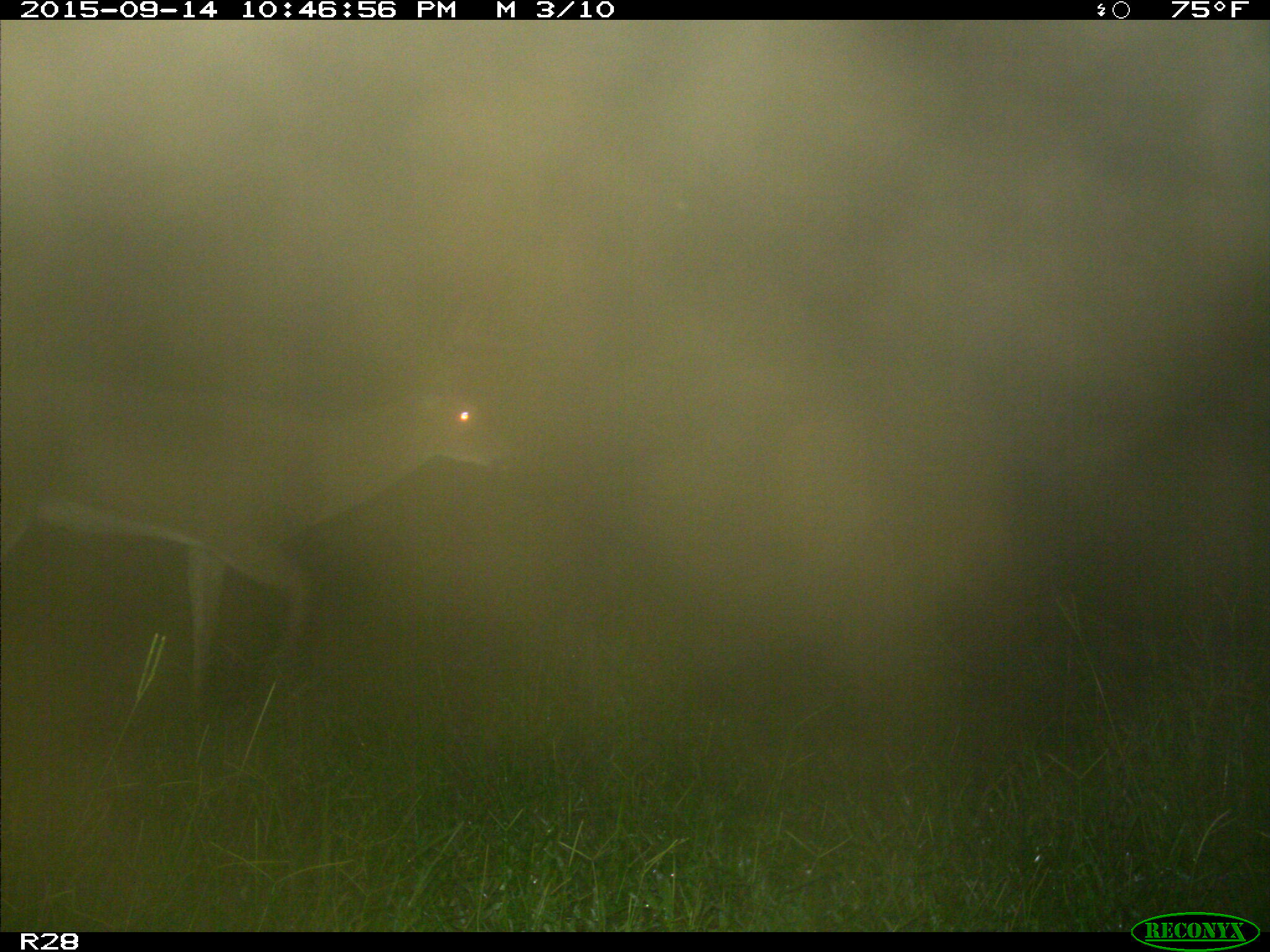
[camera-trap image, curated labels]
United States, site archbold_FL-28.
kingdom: Animalia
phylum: Chordata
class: Mammalia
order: Artiodactyla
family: Cervidae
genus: Odocoileus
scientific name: Odocoileus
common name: deer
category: unidentified deer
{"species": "unidentified deer (deer) (Odocoileus)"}